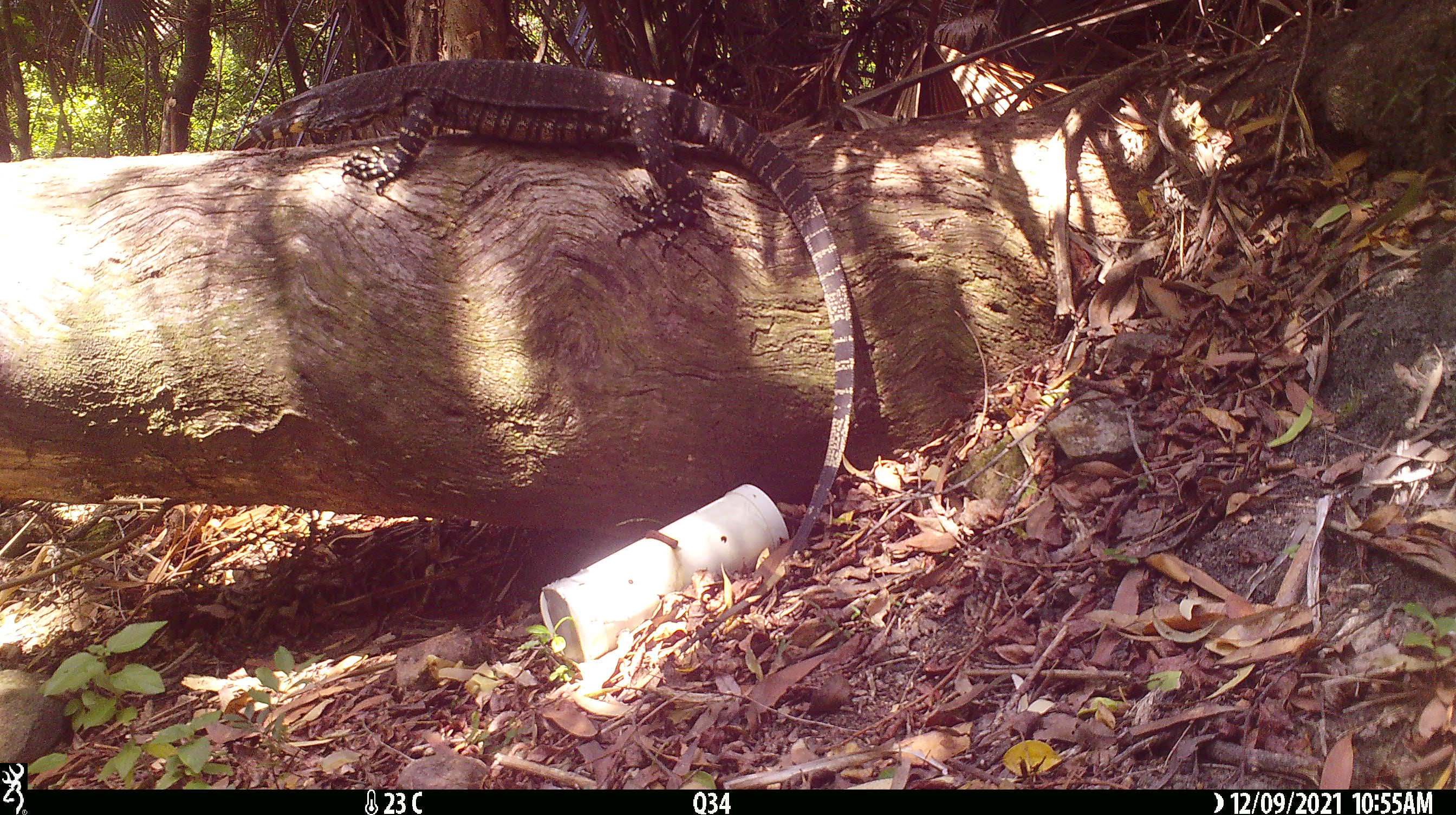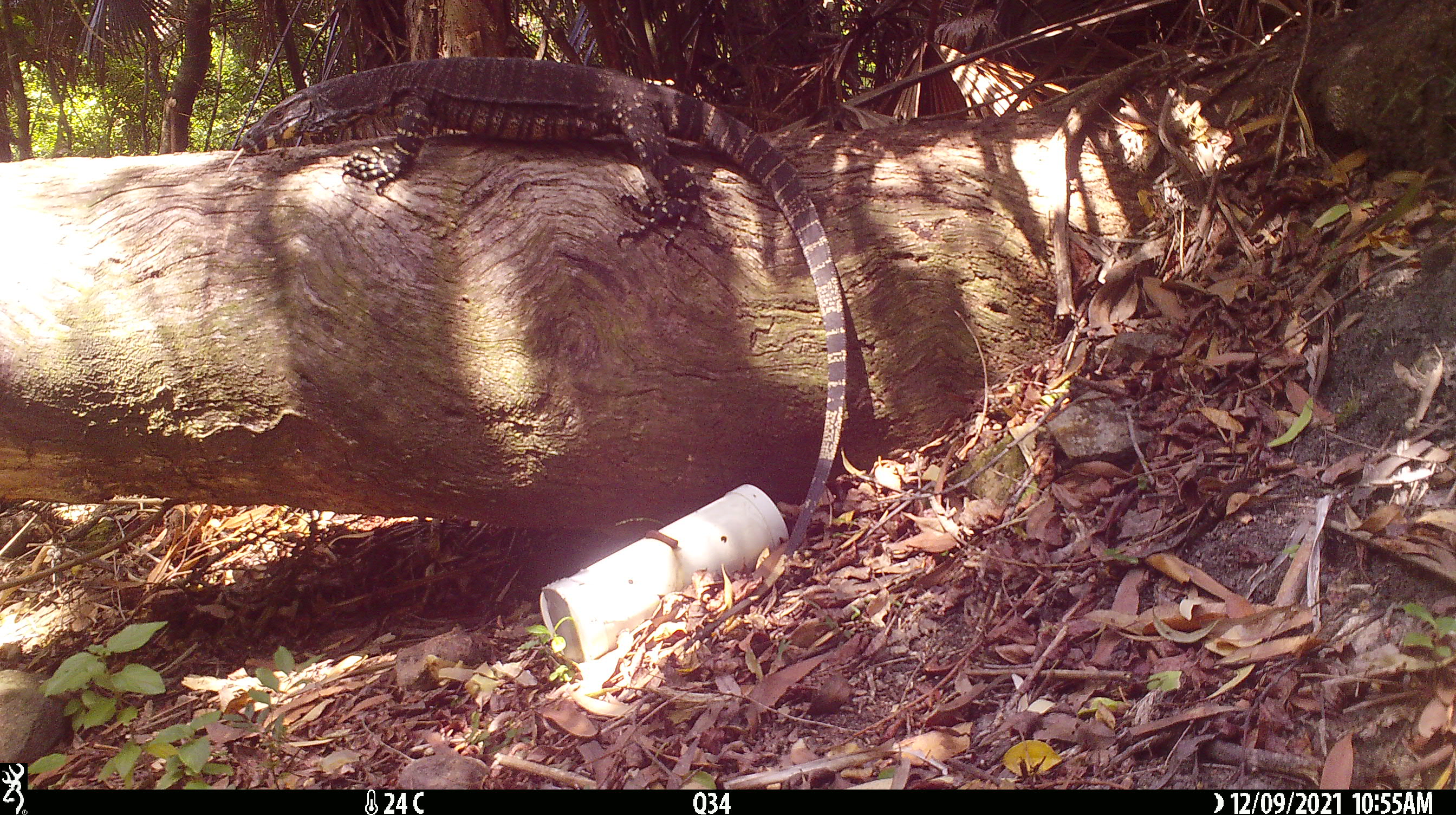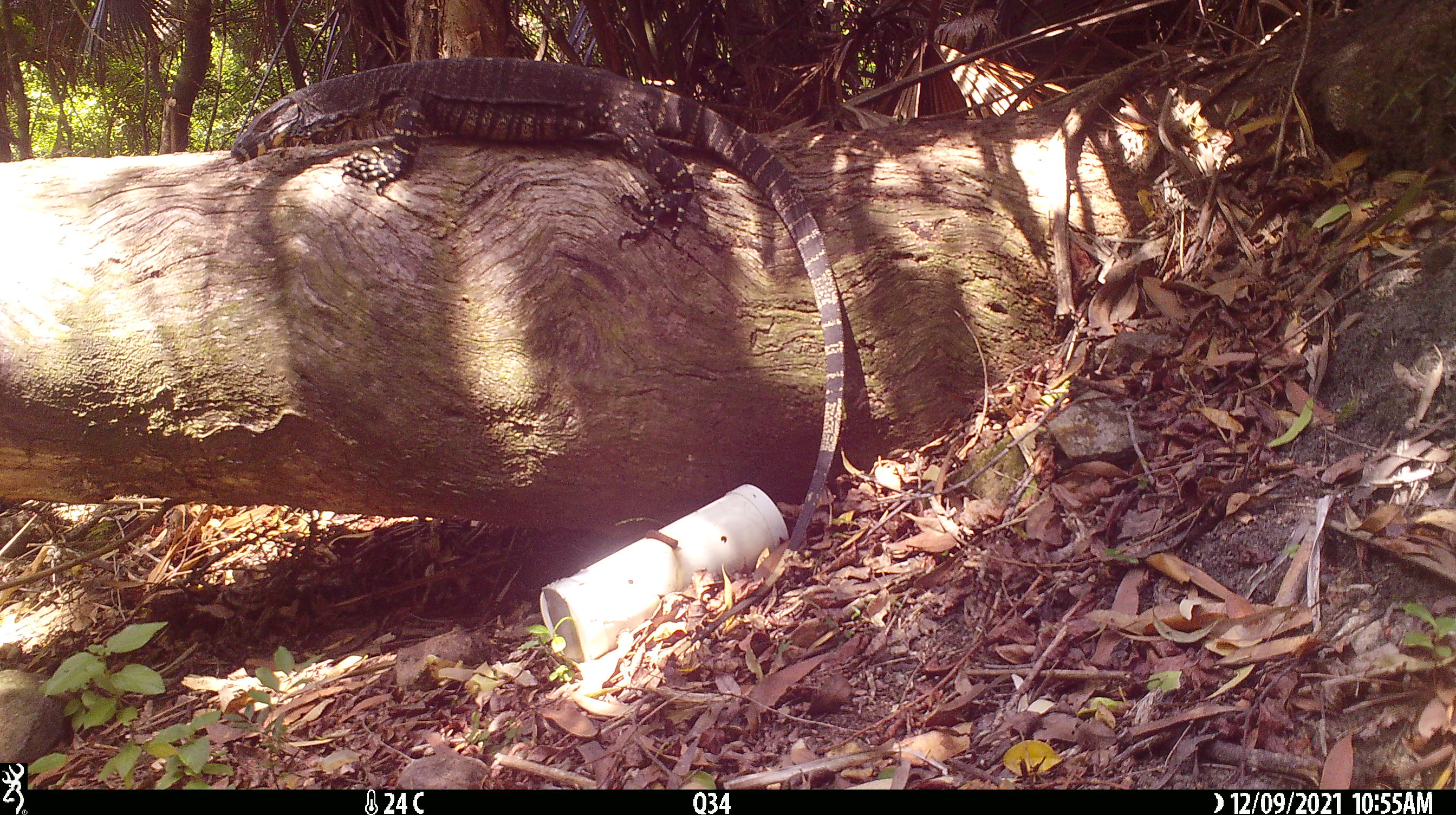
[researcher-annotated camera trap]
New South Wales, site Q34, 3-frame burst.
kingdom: Animalia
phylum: Chordata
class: Reptilia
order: Squamata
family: Varanidae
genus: Varanus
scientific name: Varanus varius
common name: lace monitor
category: goanna